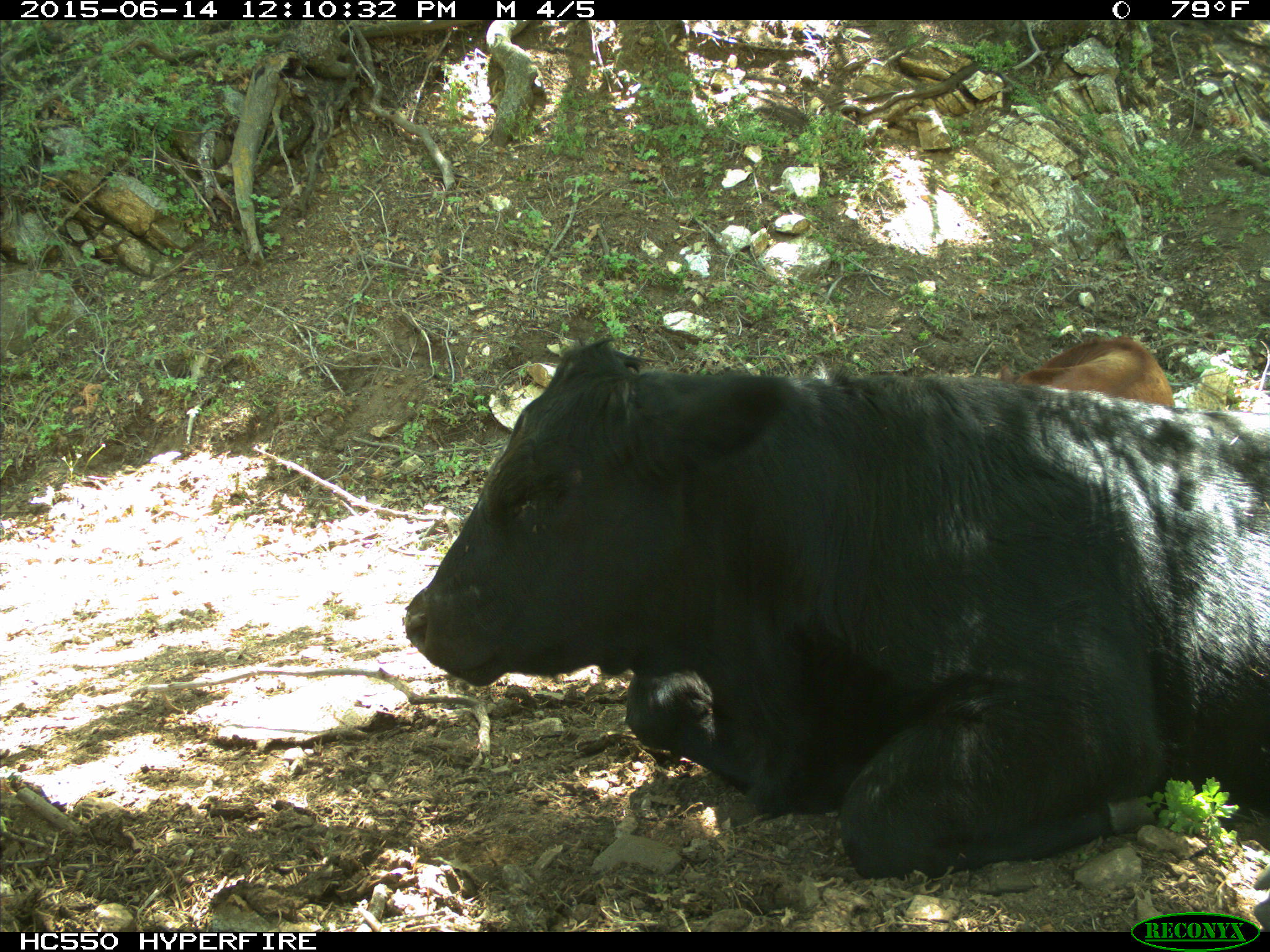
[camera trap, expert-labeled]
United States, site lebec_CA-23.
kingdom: Animalia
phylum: Chordata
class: Mammalia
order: Artiodactyla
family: Bovidae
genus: Bos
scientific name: Bos taurus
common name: domestic cow